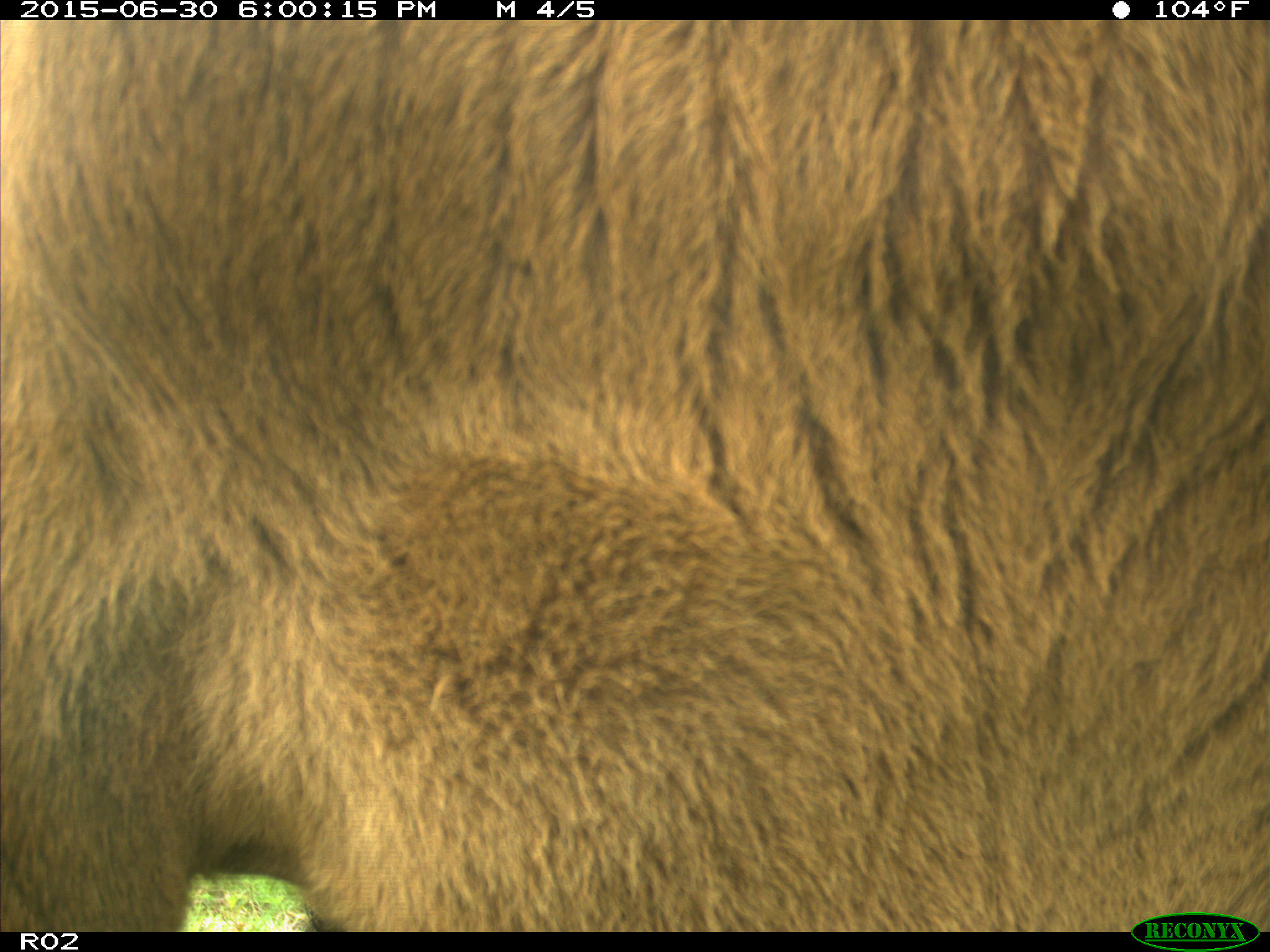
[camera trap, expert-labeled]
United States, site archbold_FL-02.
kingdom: Animalia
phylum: Chordata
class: Mammalia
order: Artiodactyla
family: Bovidae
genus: Bos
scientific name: Bos taurus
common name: domestic cow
Bos taurus (domestic cow).